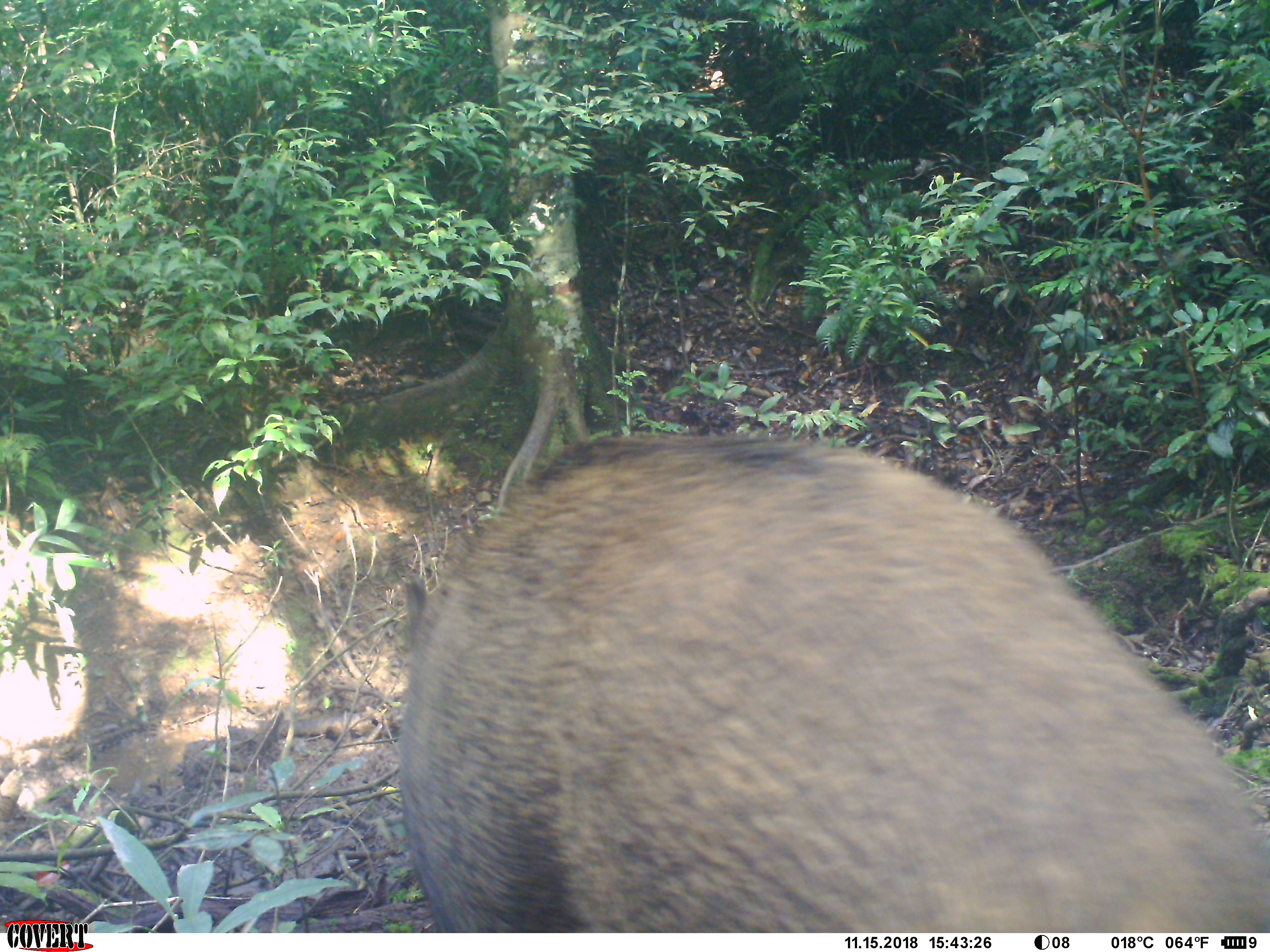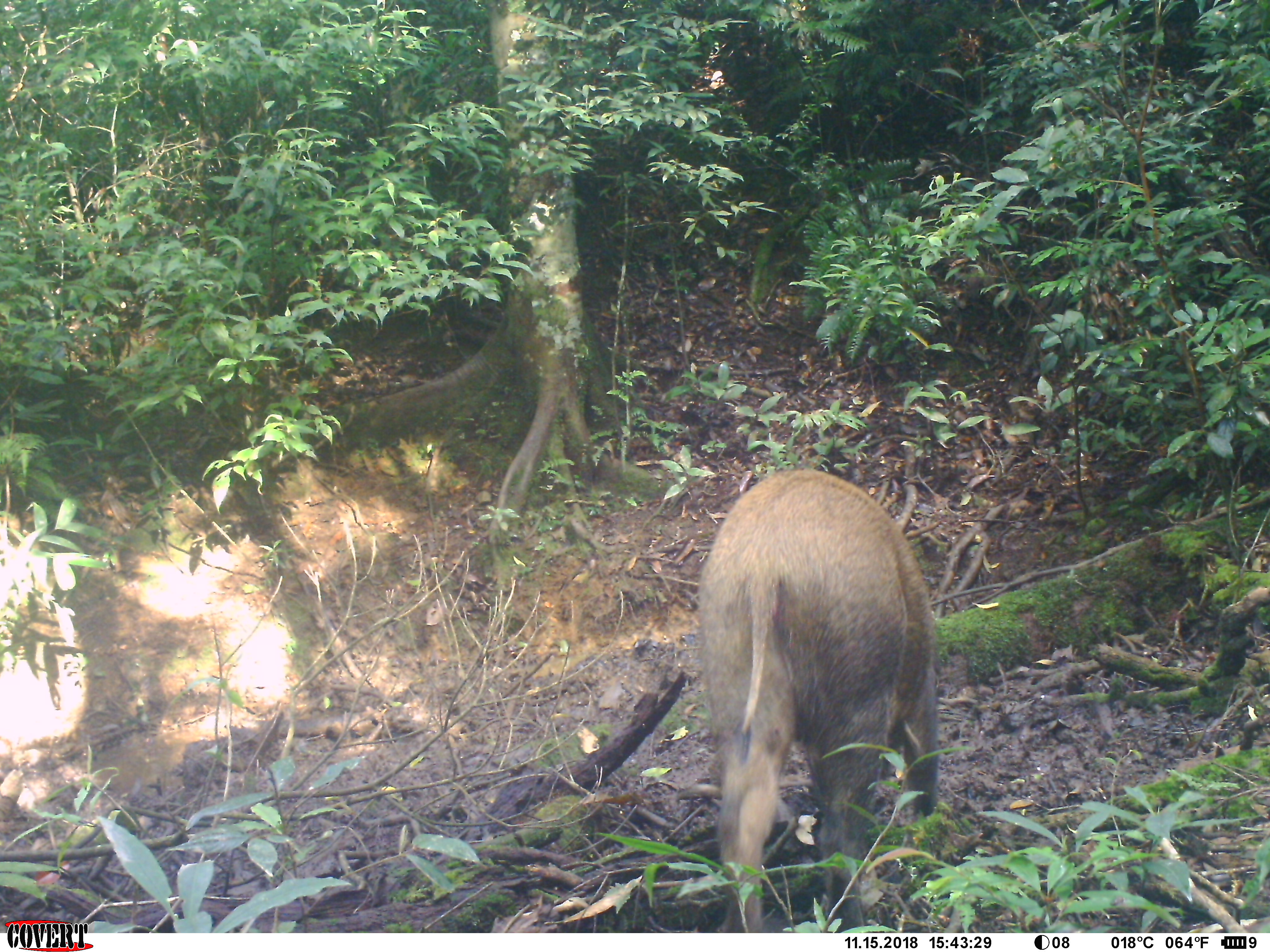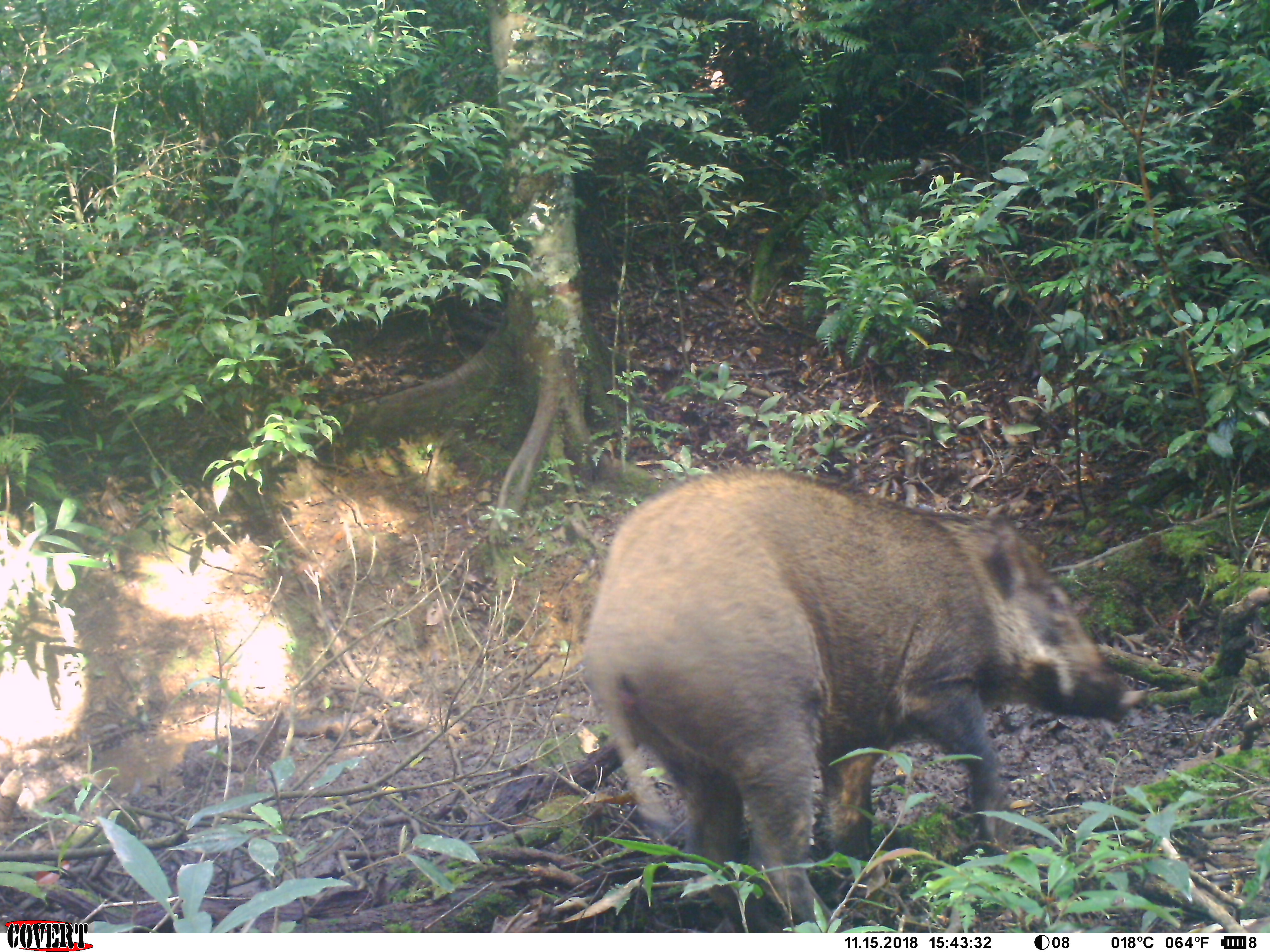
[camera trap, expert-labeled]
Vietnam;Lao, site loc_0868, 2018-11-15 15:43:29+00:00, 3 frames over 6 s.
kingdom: Animalia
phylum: Chordata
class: Mammalia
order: Artiodactyla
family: Suidae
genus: Sus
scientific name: Sus scrofa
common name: eurasian wild pig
Eurasian wild pig (Sus scrofa). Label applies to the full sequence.